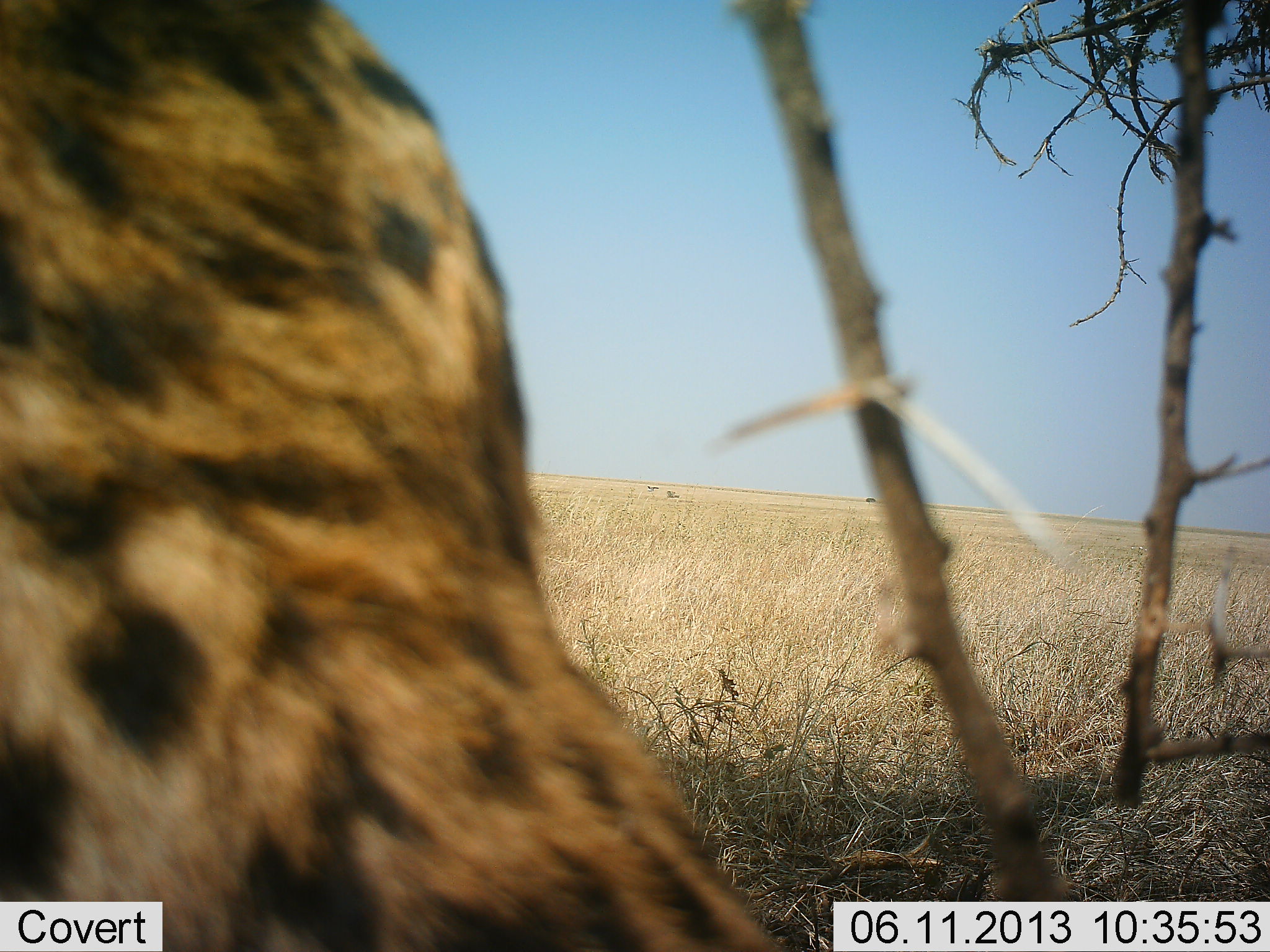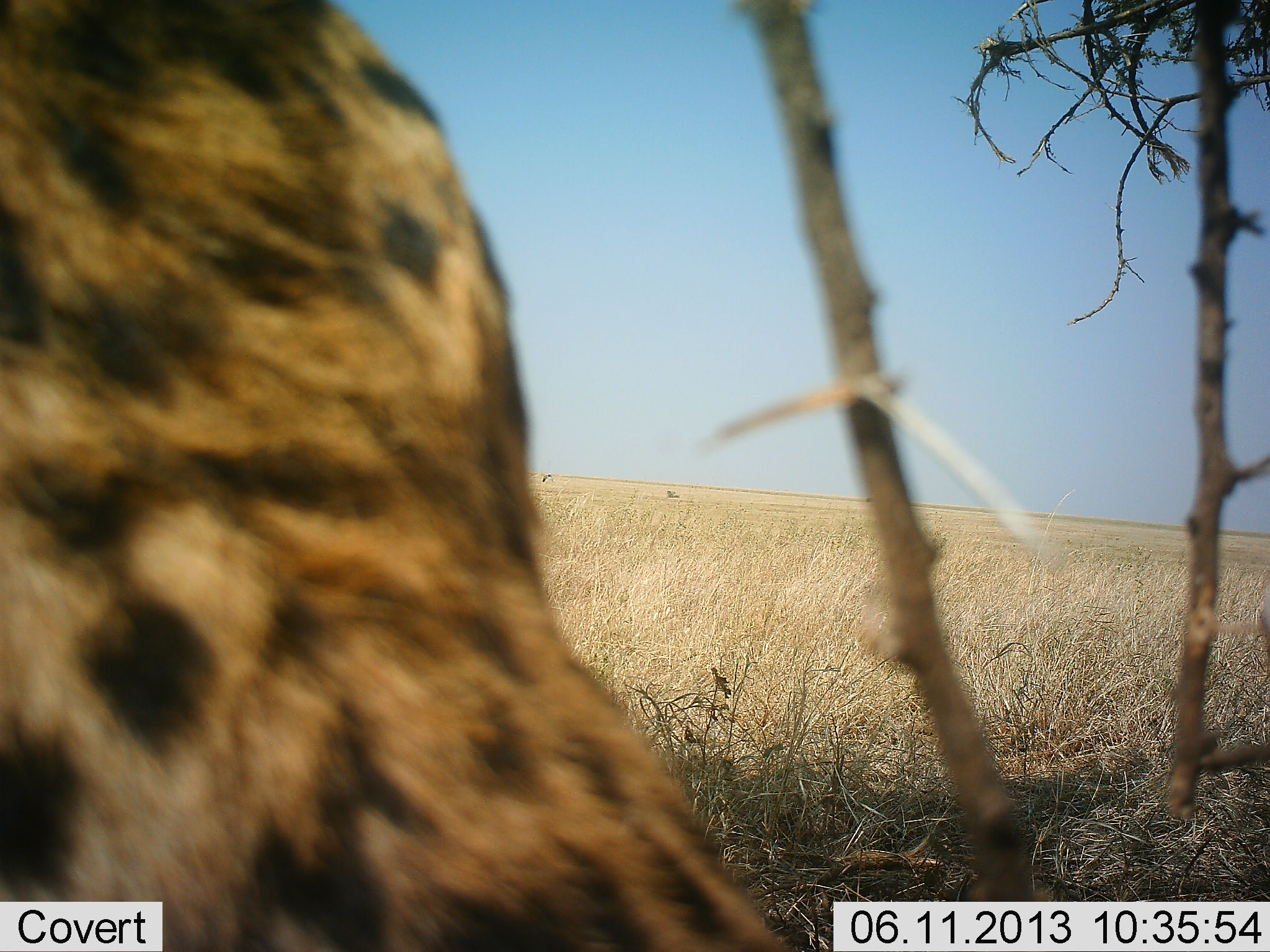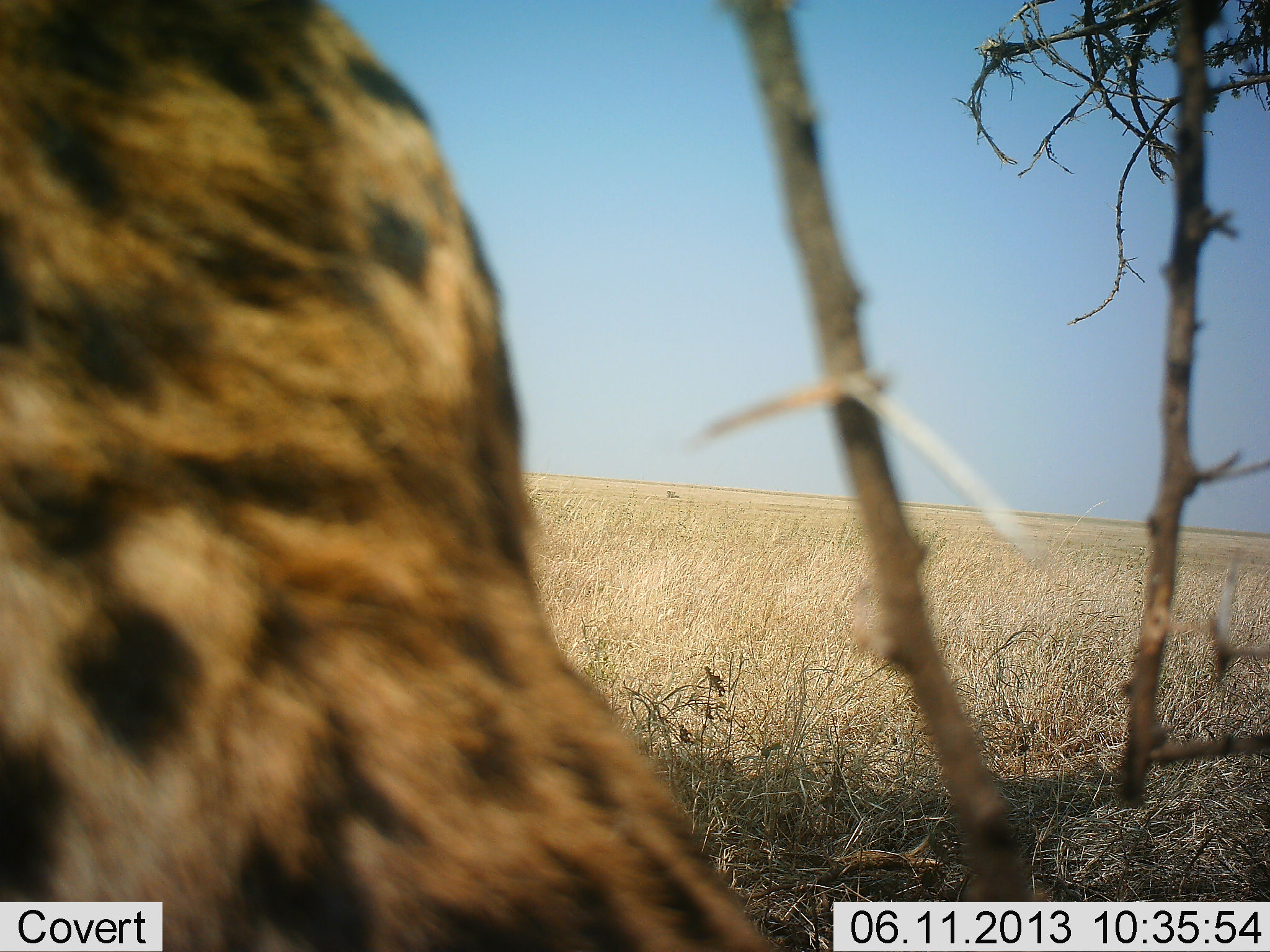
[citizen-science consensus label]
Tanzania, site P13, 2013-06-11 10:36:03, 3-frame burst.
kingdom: Animalia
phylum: Chordata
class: Mammalia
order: Carnivora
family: Hyaenidae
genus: Crocuta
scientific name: Crocuta crocuta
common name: spotted hyena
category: hyenaspotted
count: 1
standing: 64%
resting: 21%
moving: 7%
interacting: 0%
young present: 0%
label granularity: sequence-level